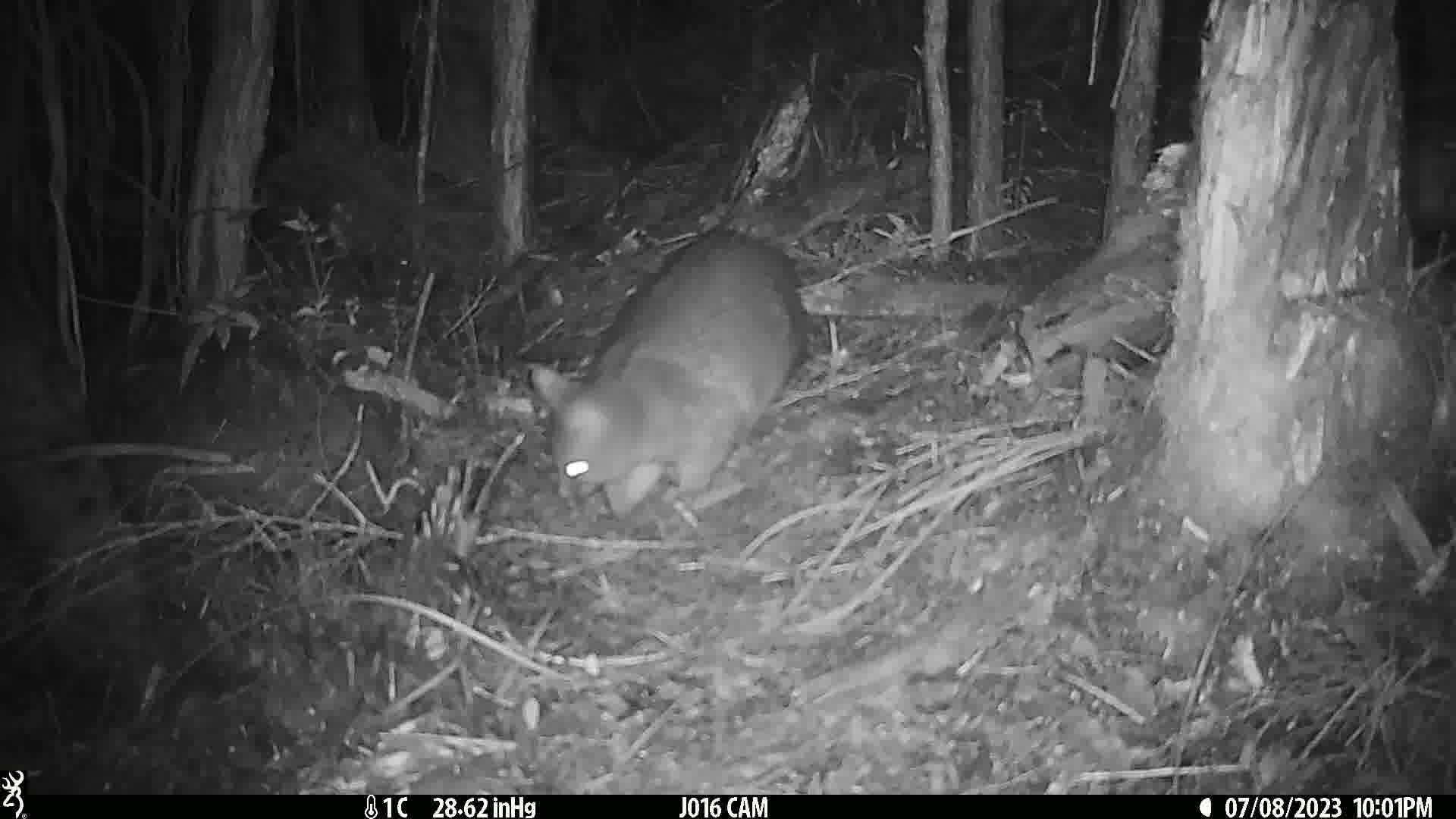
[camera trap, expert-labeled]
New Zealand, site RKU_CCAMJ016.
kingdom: Animalia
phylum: Chordata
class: Mammalia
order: Diprotodontia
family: Phalangeridae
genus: Trichosurus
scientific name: Trichosurus vulpecula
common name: common brushtail possum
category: possum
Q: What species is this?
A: Possum (common brushtail possum) (Trichosurus vulpecula).